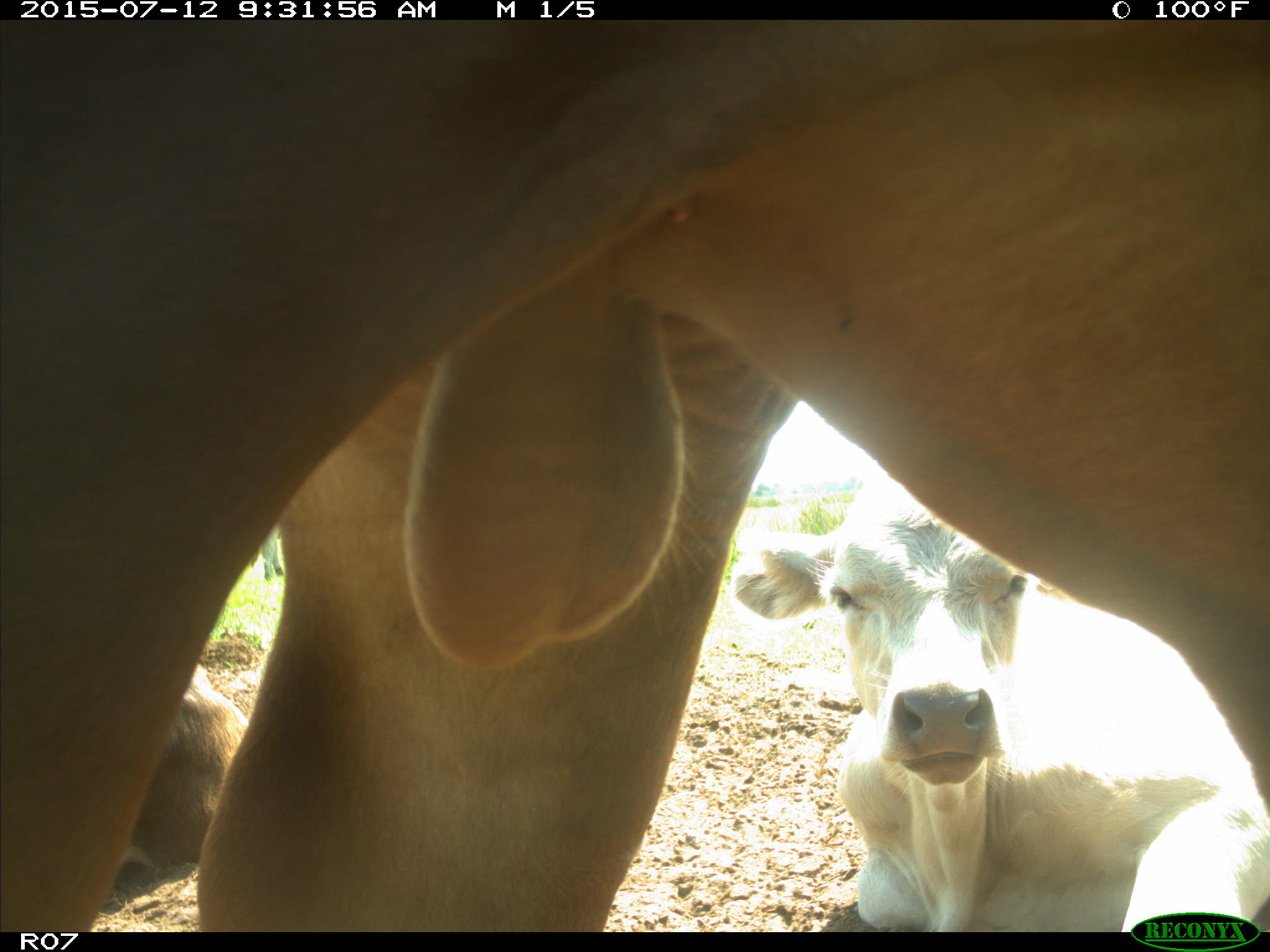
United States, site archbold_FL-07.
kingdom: Animalia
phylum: Chordata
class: Mammalia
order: Artiodactyla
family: Bovidae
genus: Bos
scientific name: Bos taurus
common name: domestic cow